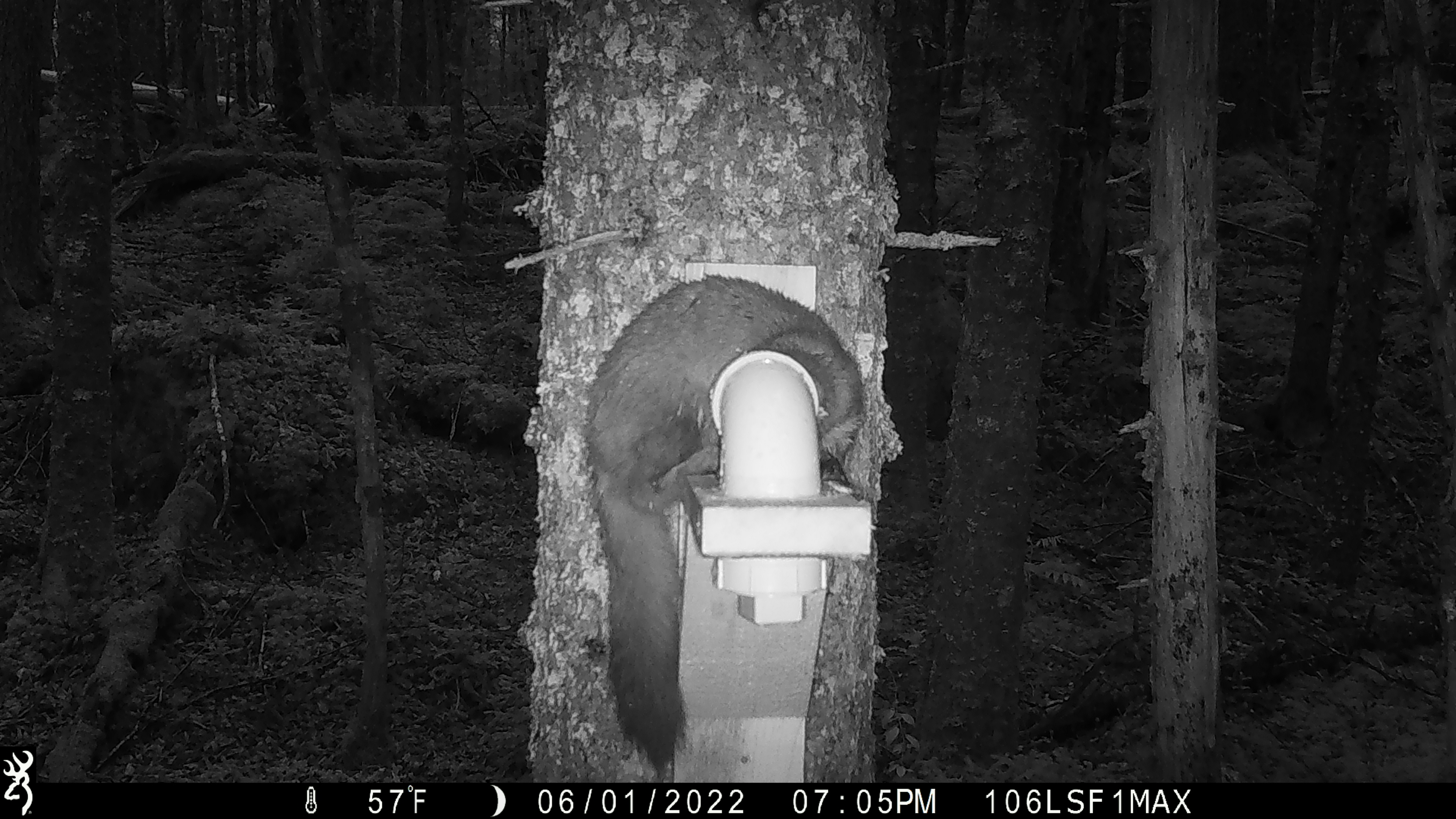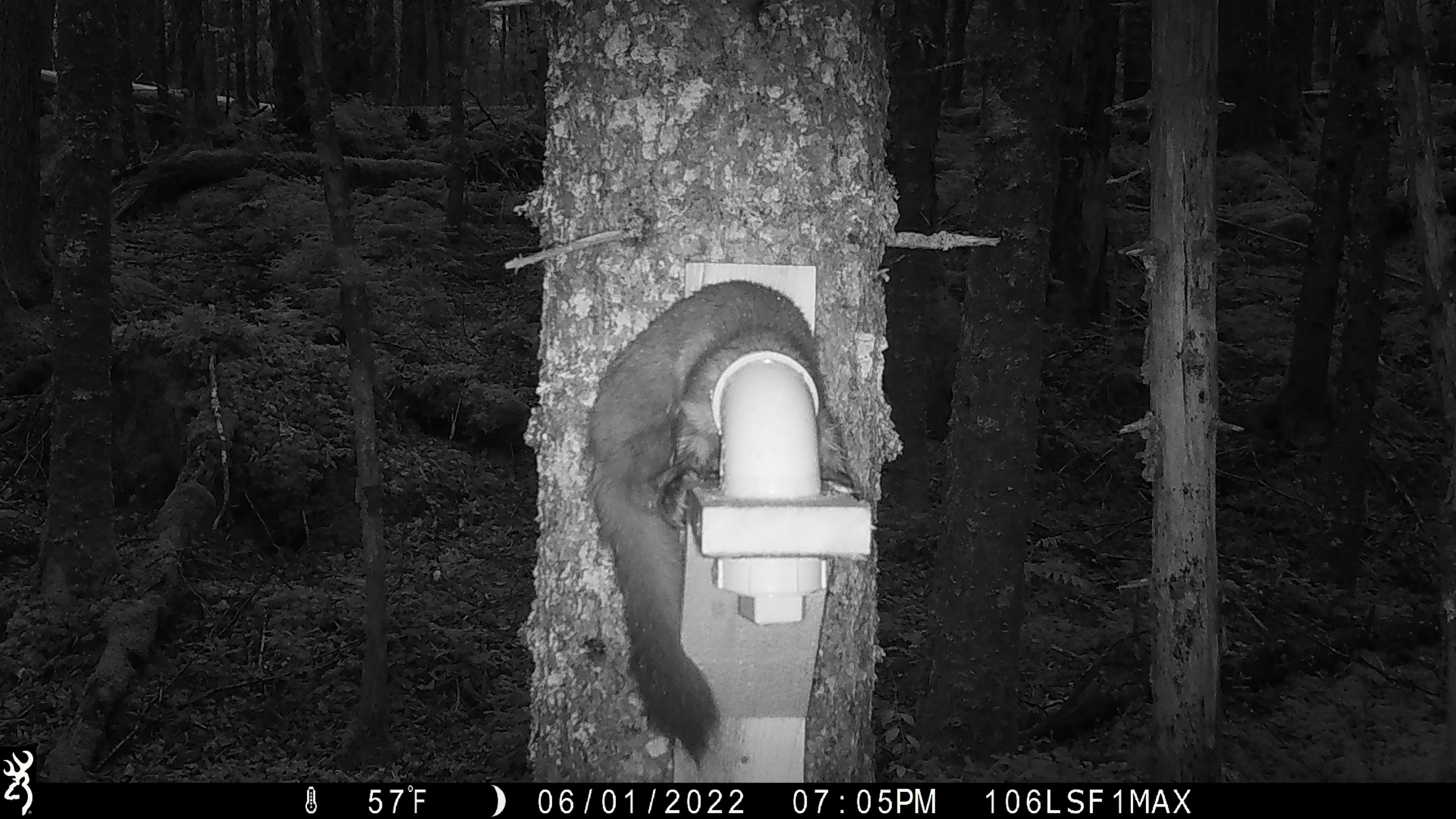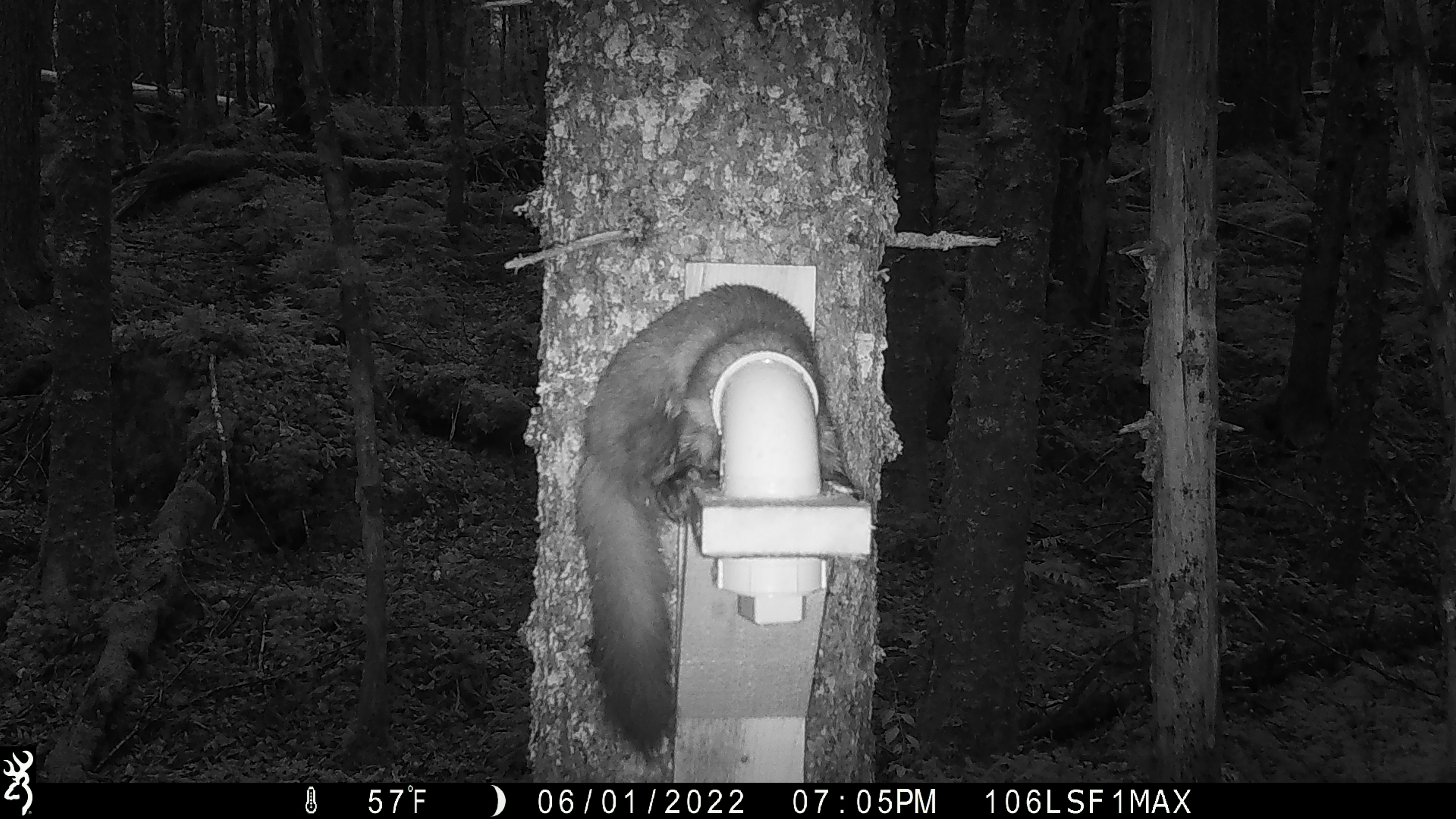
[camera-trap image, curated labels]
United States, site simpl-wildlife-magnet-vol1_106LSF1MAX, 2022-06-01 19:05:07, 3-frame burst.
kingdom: Animalia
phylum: Chordata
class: Mammalia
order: Carnivora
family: Mustelidae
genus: Martes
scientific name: Martes americana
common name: american marten